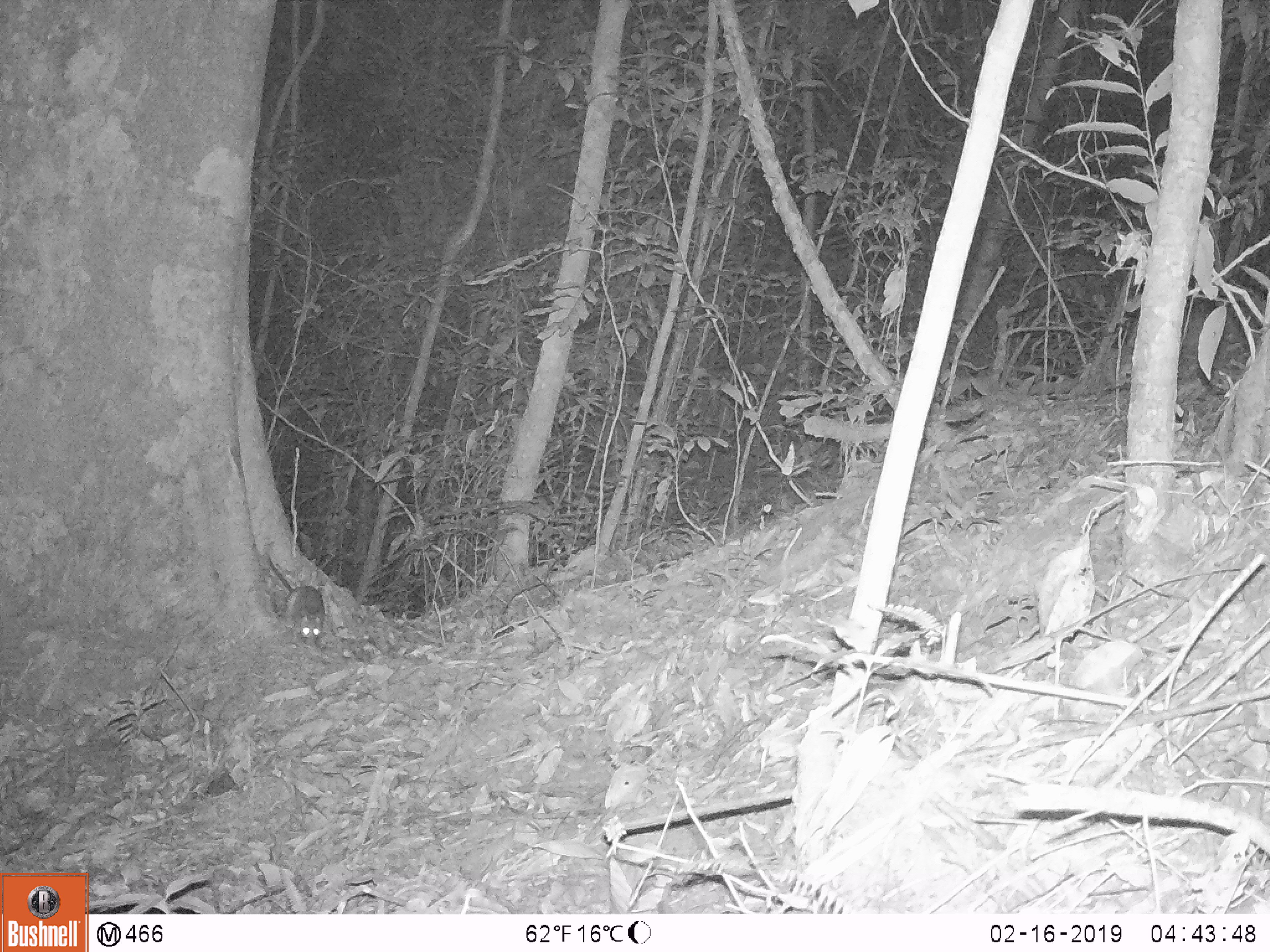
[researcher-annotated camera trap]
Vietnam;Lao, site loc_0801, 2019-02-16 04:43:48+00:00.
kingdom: Animalia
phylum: Chordata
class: Mammalia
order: Rodentia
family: Muridae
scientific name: Muridae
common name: old-world mice and rats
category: unidentified murid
Unidentified murid (old-world mice and rats) (Muridae). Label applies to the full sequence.